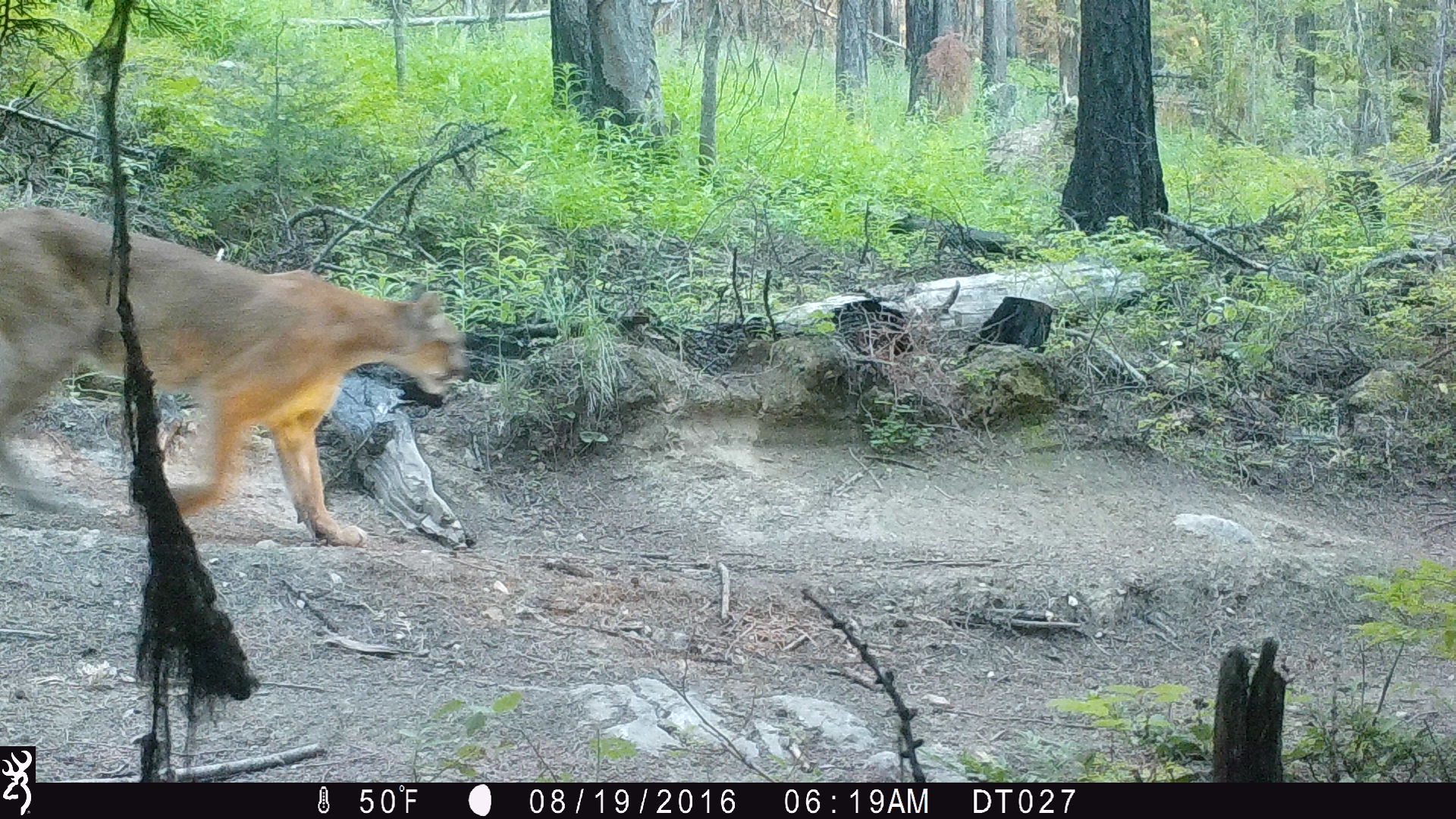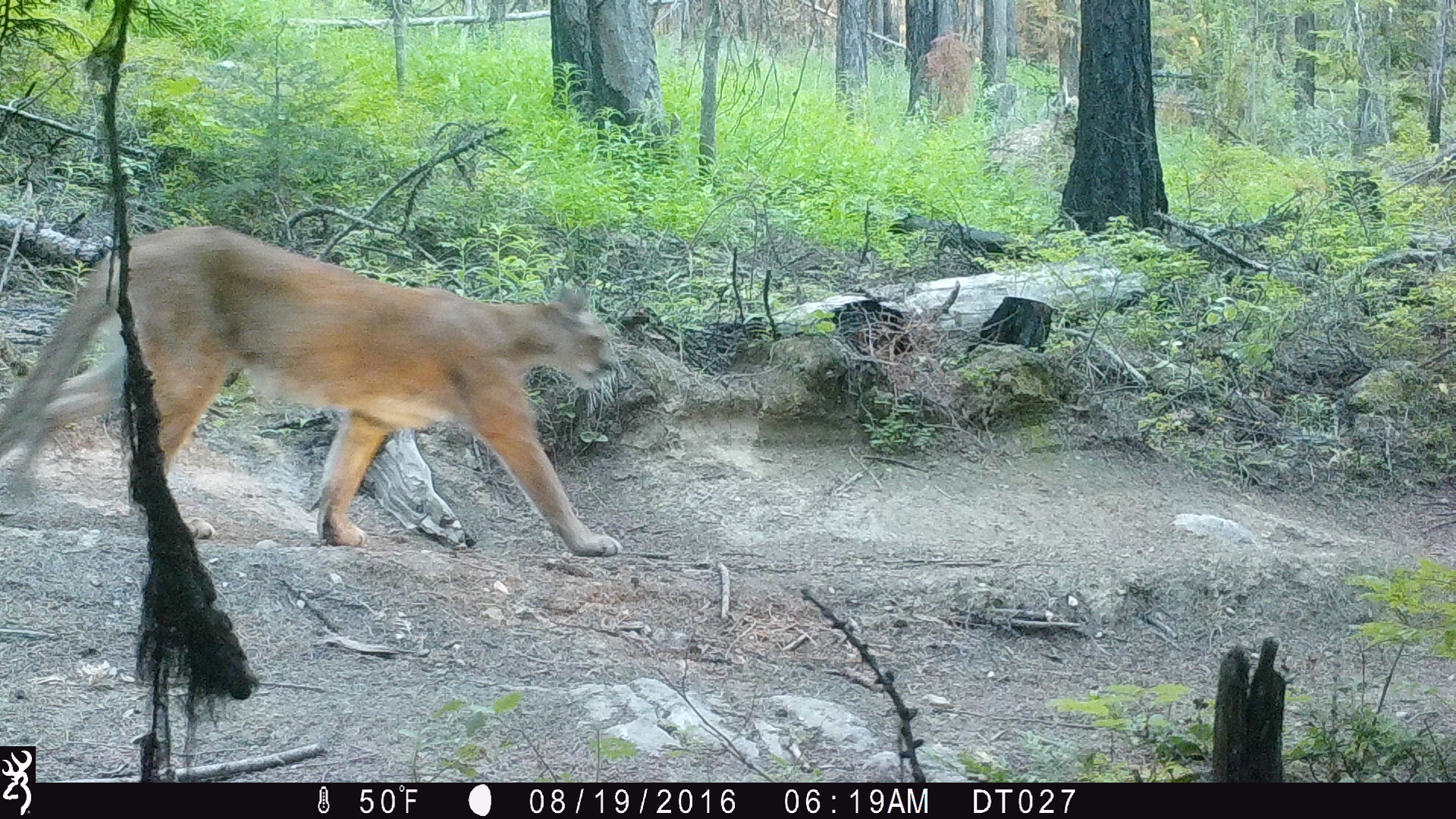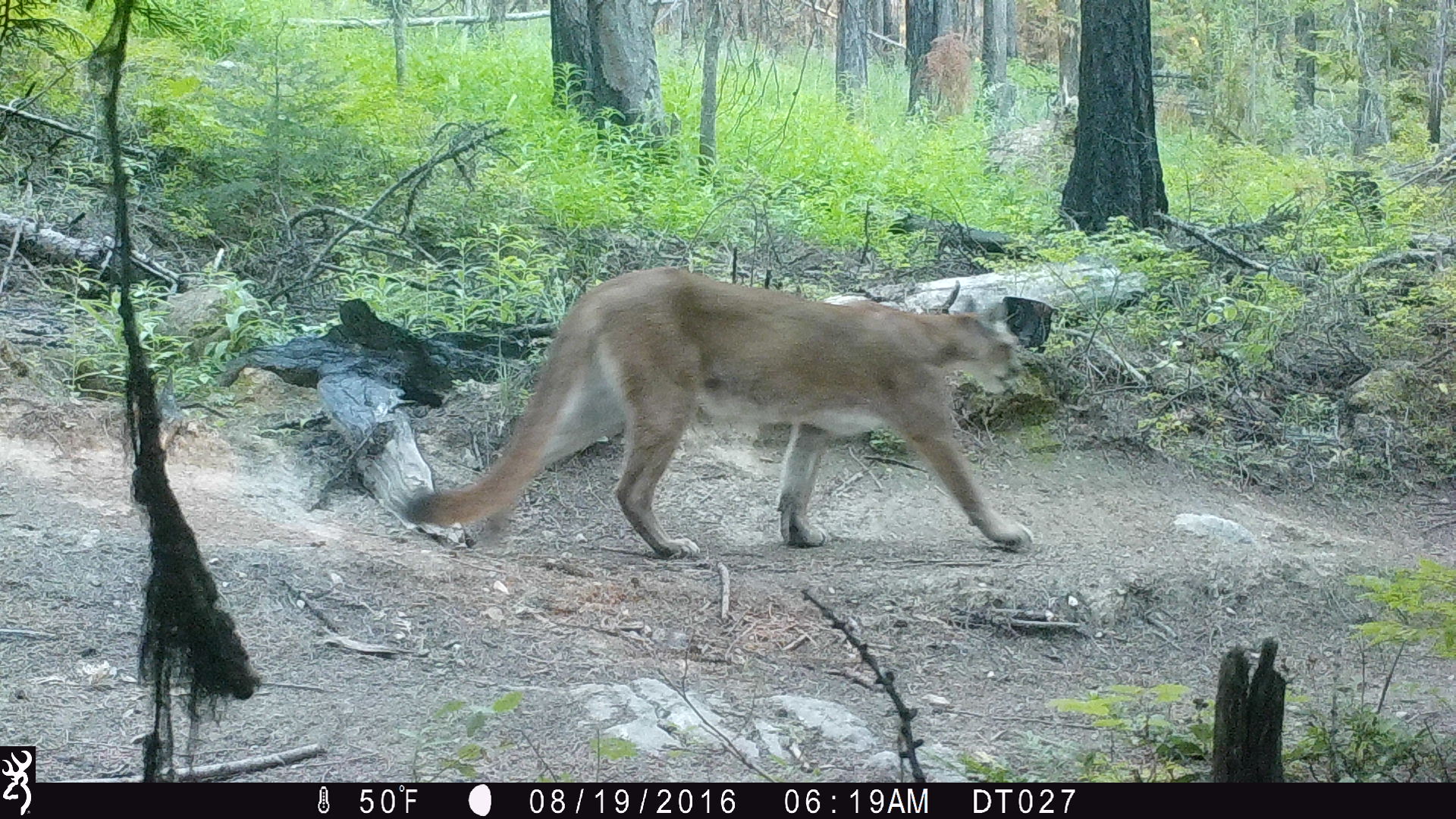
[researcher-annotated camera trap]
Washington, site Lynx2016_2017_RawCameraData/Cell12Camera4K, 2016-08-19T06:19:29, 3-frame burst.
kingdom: Animalia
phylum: Chordata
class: Mammalia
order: Carnivora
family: Felidae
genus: Puma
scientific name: Puma concolor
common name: mountain lion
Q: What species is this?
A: Puma concolor (mountain lion).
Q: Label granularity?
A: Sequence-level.